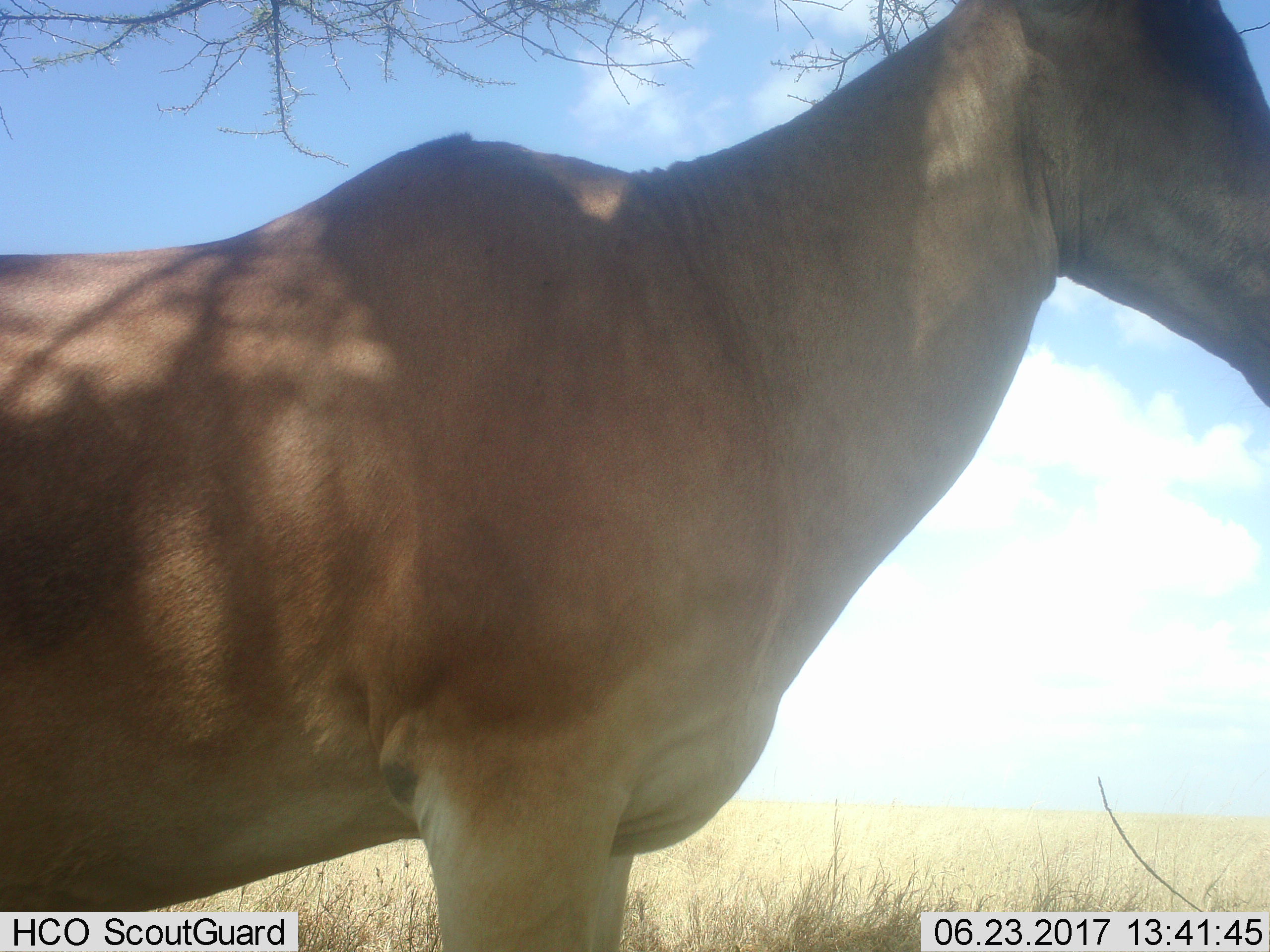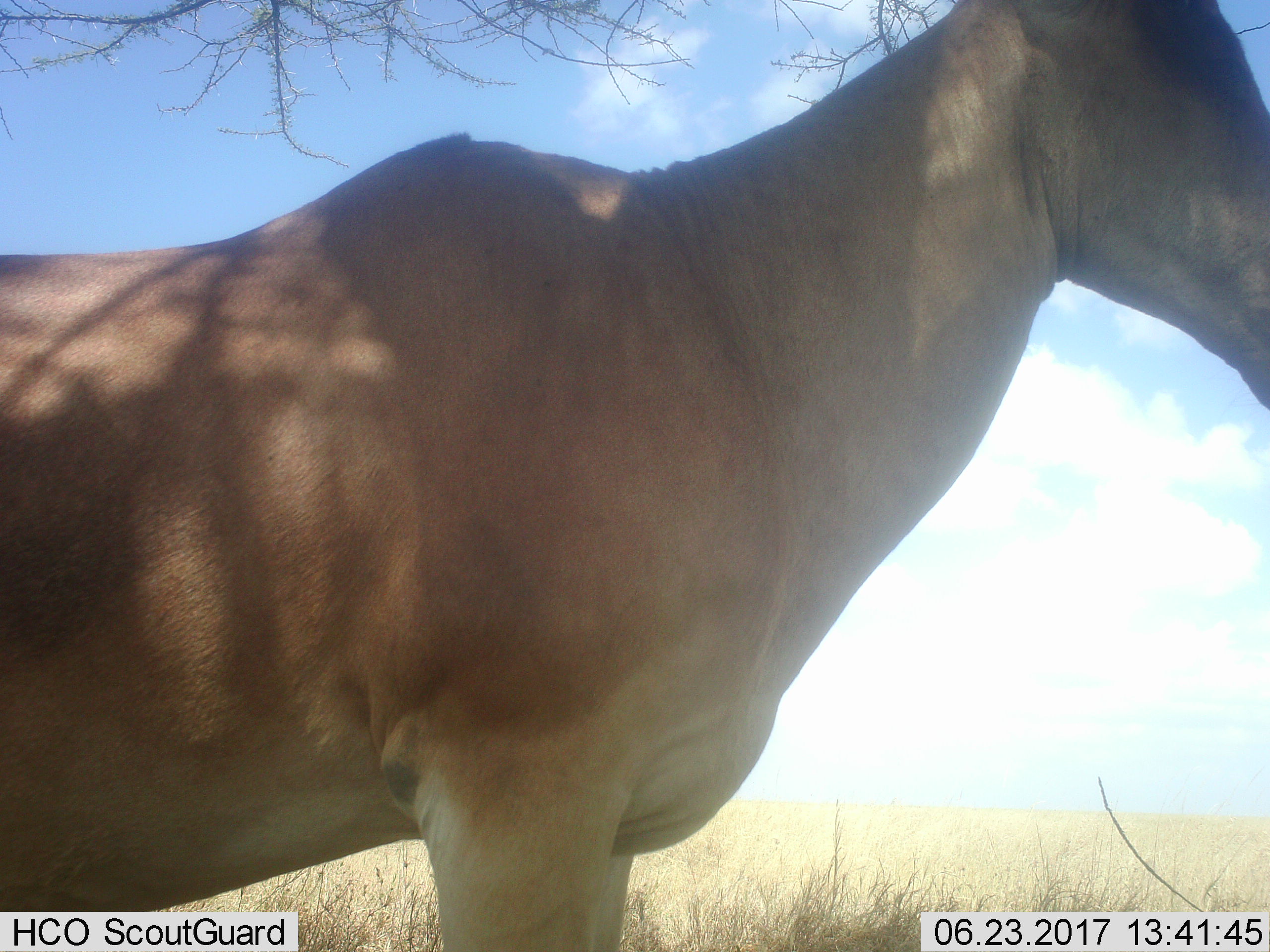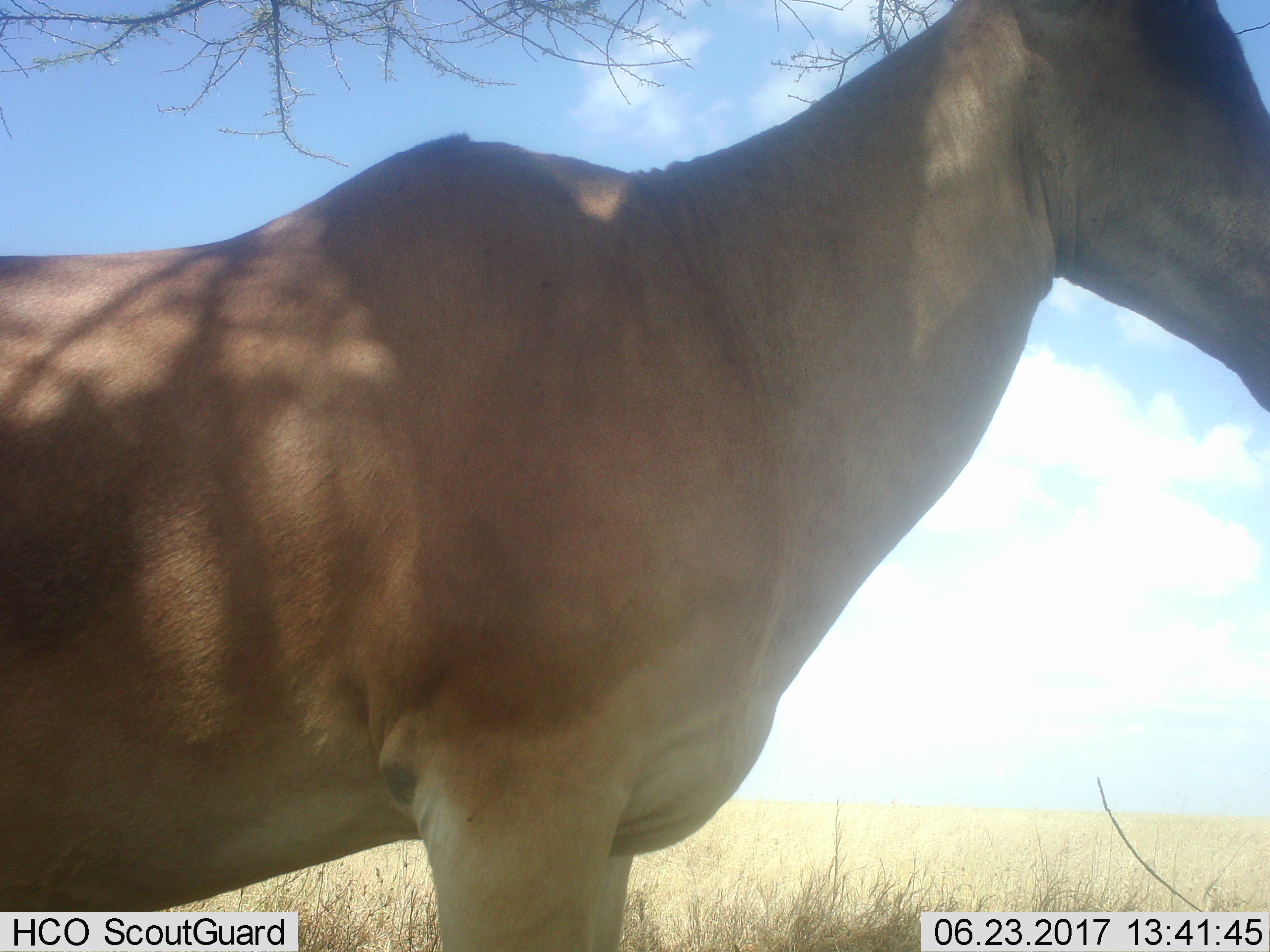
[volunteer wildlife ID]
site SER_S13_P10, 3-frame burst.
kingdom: Animalia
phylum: Chordata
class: Mammalia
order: Artiodactyla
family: Bovidae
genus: Alcelaphus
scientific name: Alcelaphus buselaphus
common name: hartebeest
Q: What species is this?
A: Hartebeest (Alcelaphus buselaphus).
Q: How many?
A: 1.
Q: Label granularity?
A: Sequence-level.